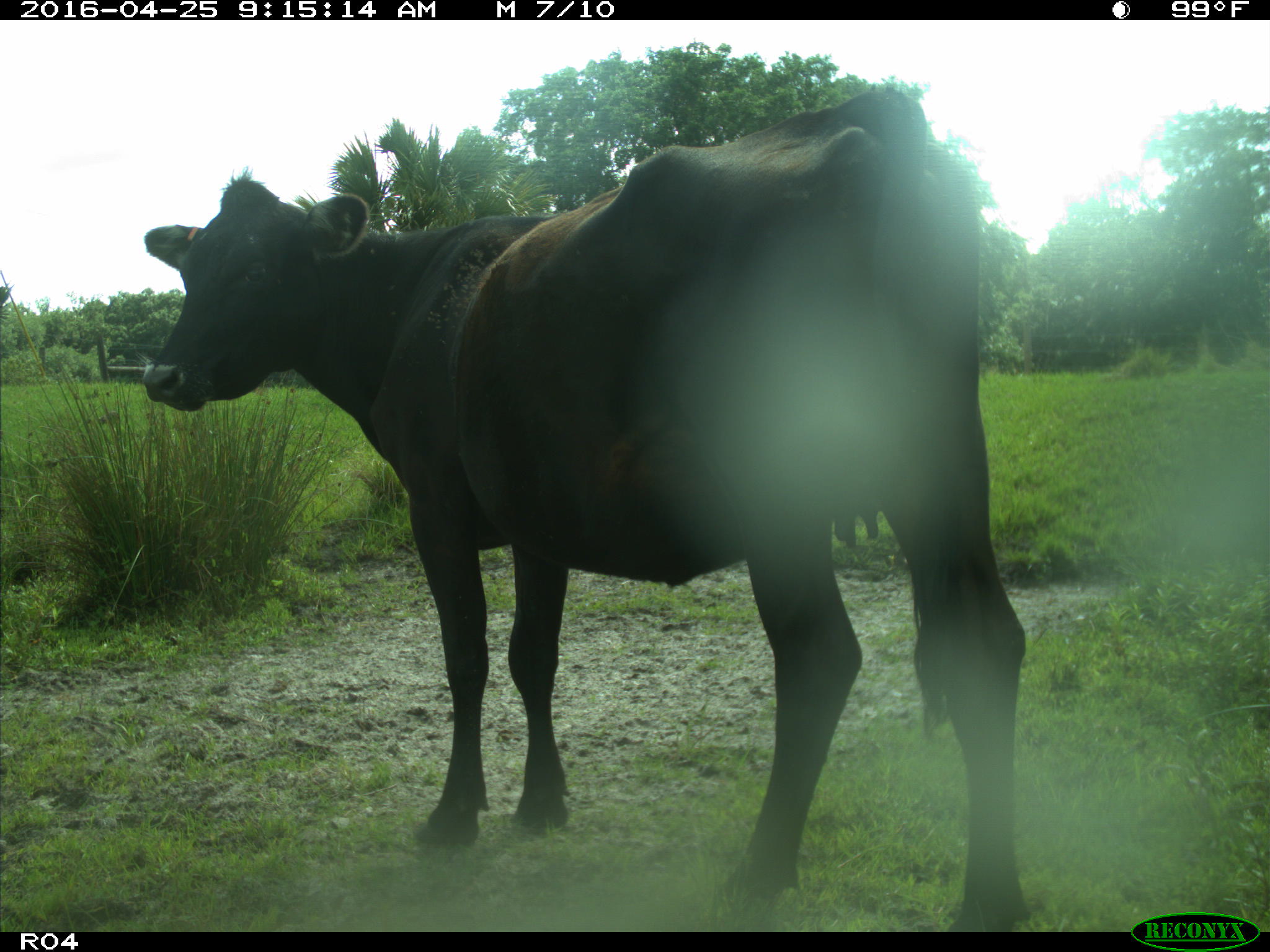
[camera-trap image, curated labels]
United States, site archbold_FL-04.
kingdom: Animalia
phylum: Chordata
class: Mammalia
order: Artiodactyla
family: Bovidae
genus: Bos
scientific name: Bos taurus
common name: domestic cow